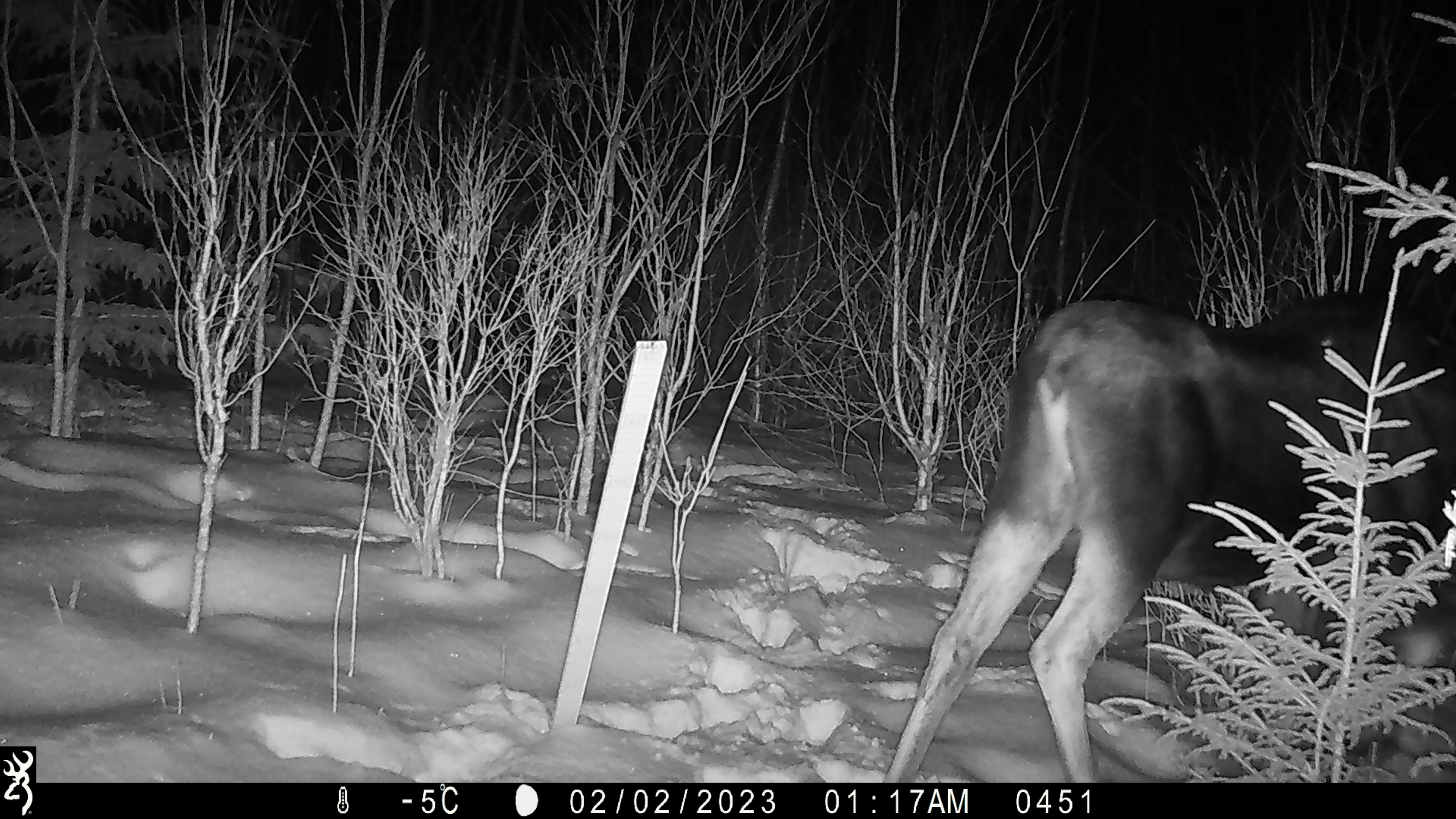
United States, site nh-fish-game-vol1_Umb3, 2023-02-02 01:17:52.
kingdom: Animalia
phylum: Chordata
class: Mammalia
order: Artiodactyla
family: Cervidae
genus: Alces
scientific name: Alces alces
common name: moose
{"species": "moose (Alces alces)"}